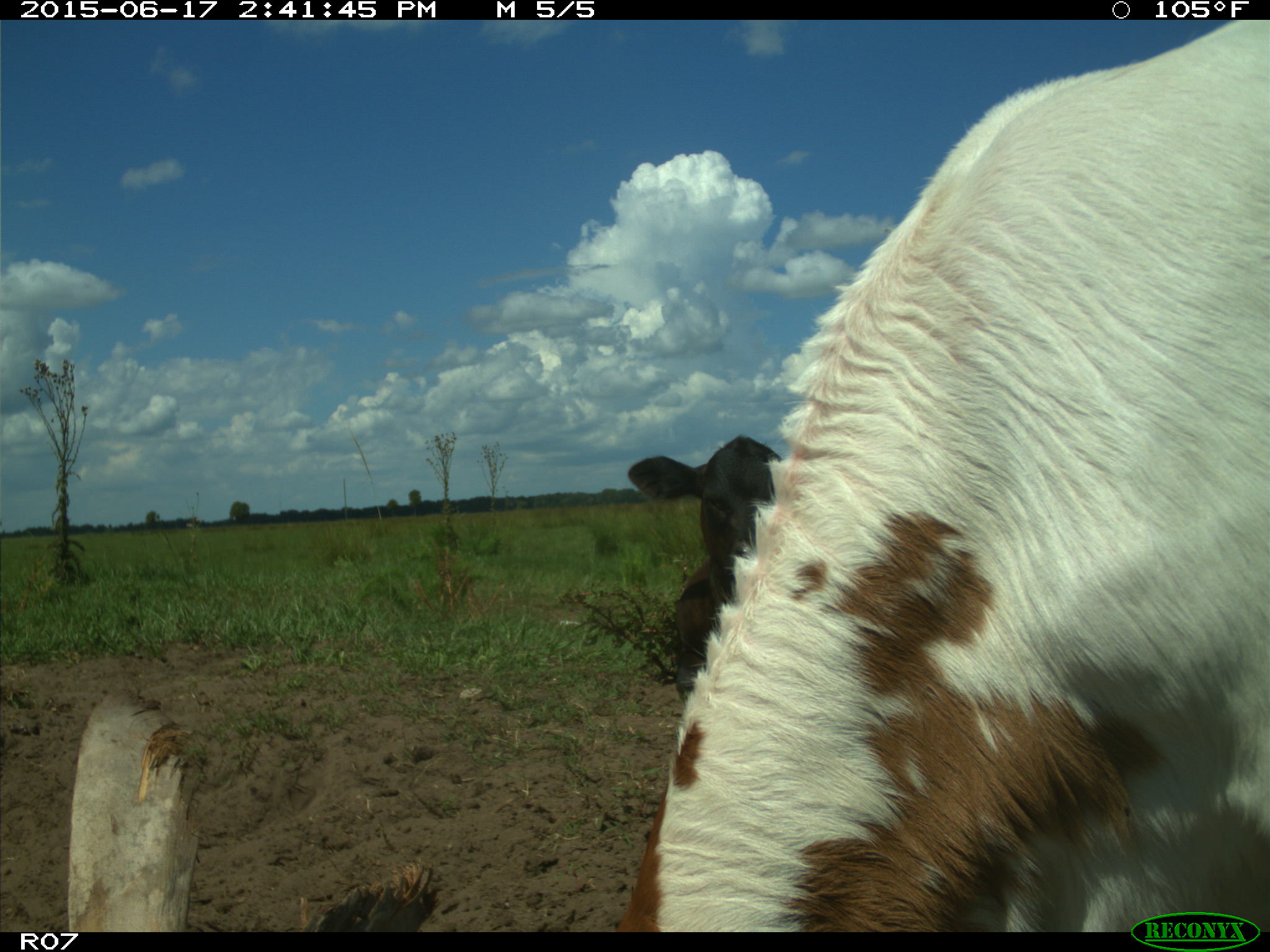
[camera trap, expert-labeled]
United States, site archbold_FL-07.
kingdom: Animalia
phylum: Chordata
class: Mammalia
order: Artiodactyla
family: Bovidae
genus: Bos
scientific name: Bos taurus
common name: domestic cow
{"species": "Bos taurus (domestic cow)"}